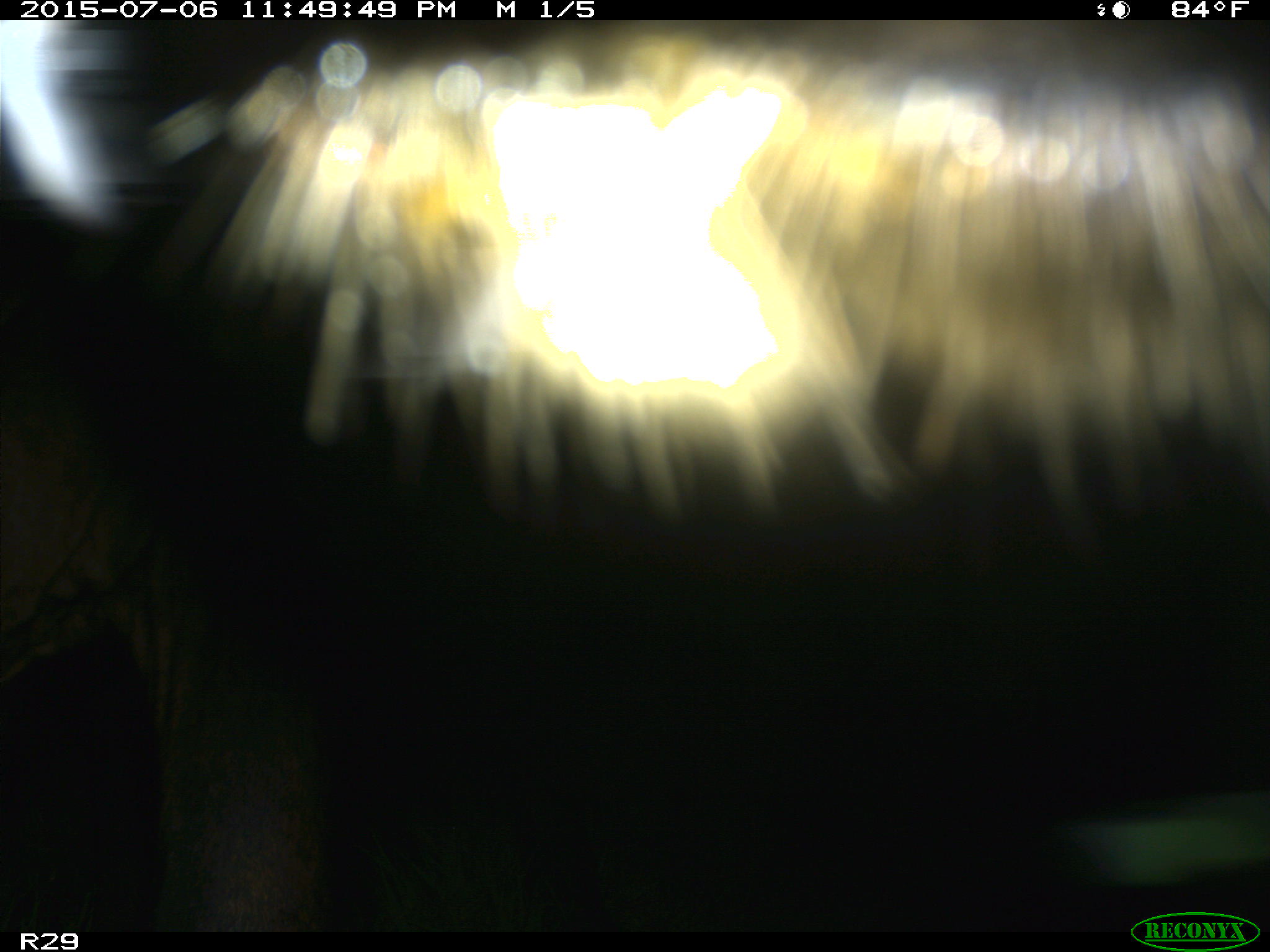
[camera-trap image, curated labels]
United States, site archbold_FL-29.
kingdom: Animalia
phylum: Chordata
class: Mammalia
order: Artiodactyla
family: Bovidae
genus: Bos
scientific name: Bos taurus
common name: domestic cow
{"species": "Bos taurus (domestic cow)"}